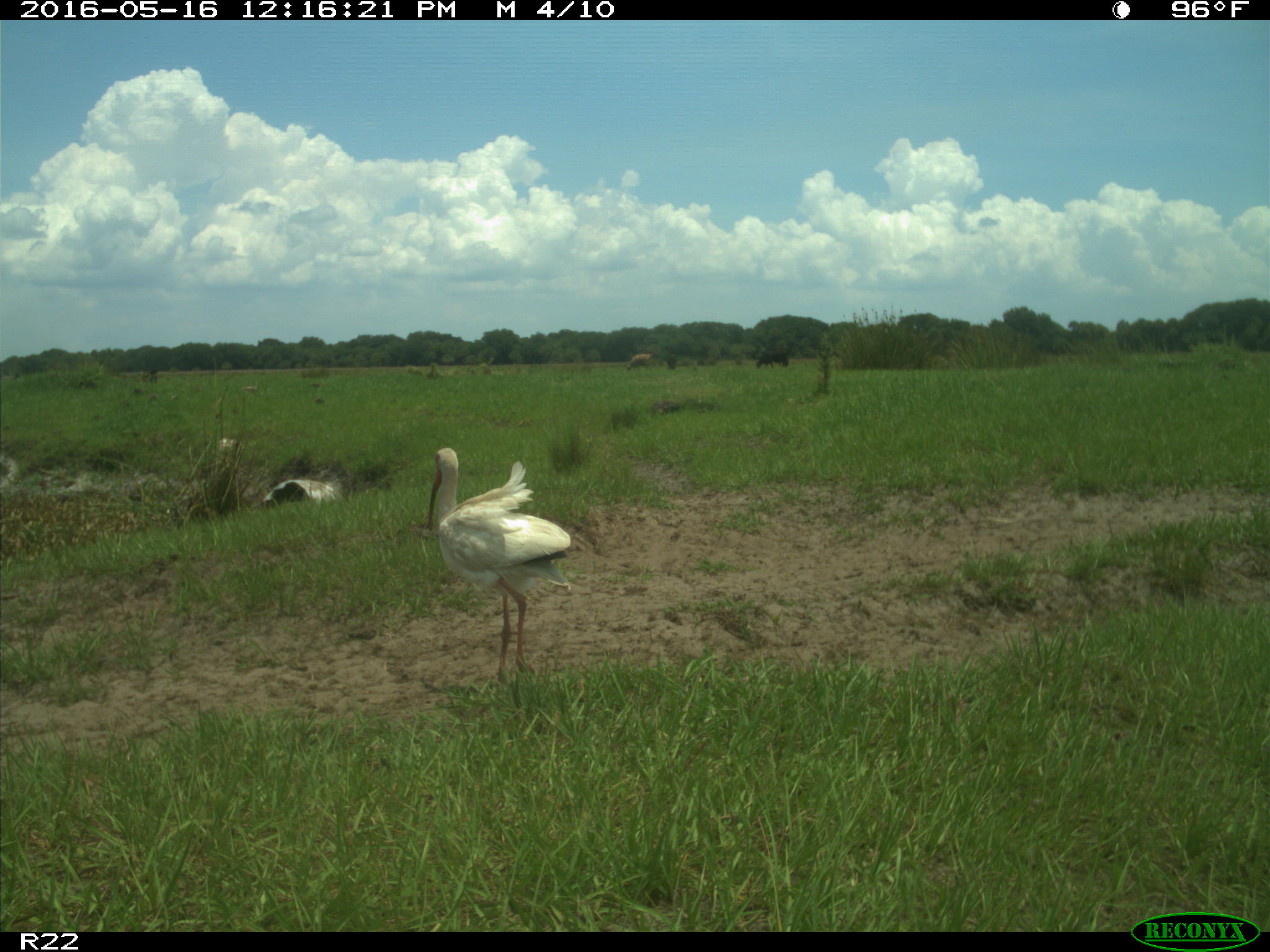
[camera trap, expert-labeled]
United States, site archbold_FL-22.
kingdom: Animalia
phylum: Chordata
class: Mammalia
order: Artiodactyla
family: Bovidae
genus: Bos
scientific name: Bos taurus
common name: domestic cow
Bos taurus (domestic cow).